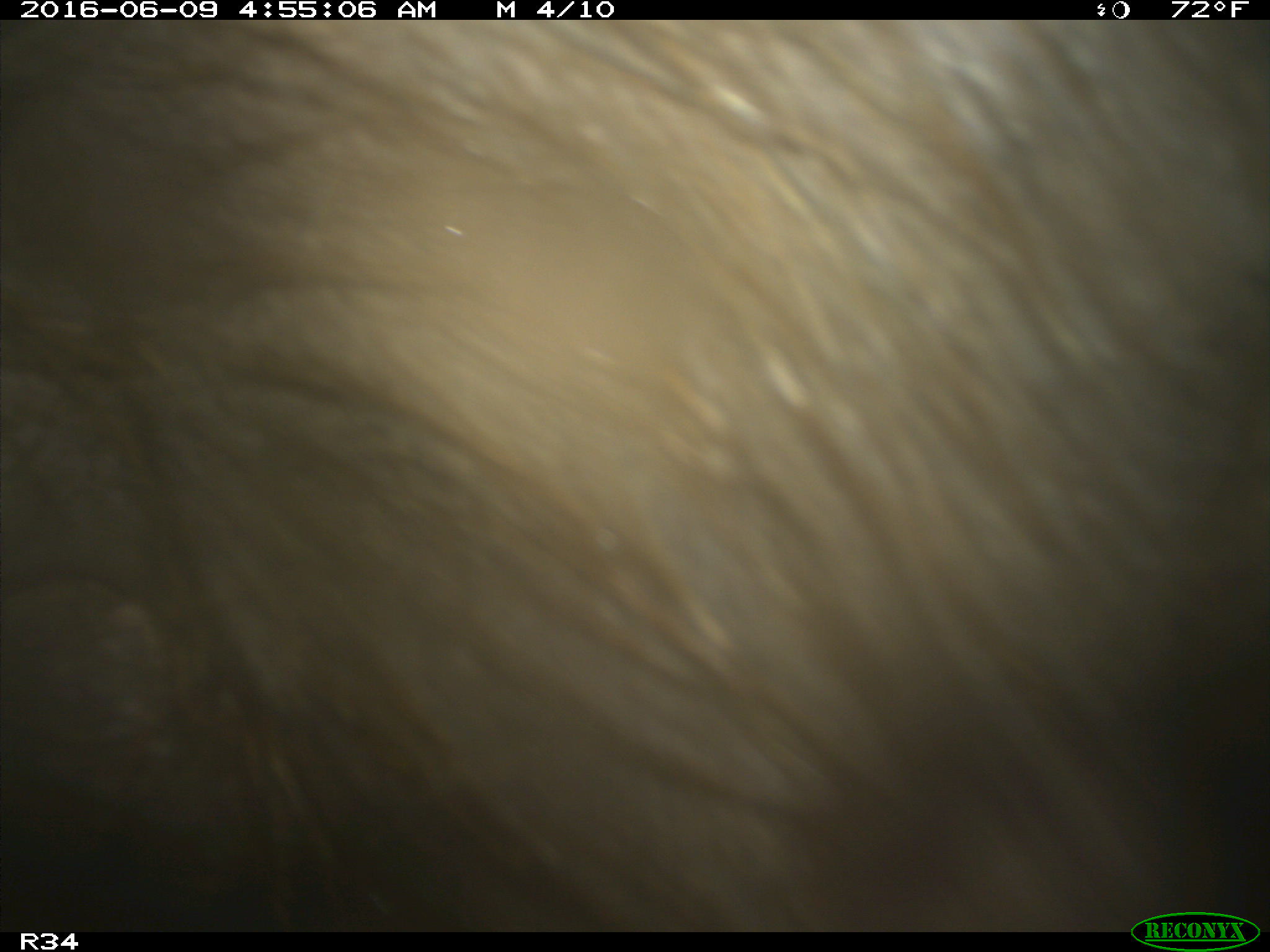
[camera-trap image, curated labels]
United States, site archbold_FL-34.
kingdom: Animalia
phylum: Chordata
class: Mammalia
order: Artiodactyla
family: Suidae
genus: Sus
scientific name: Sus scrofa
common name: wild boar